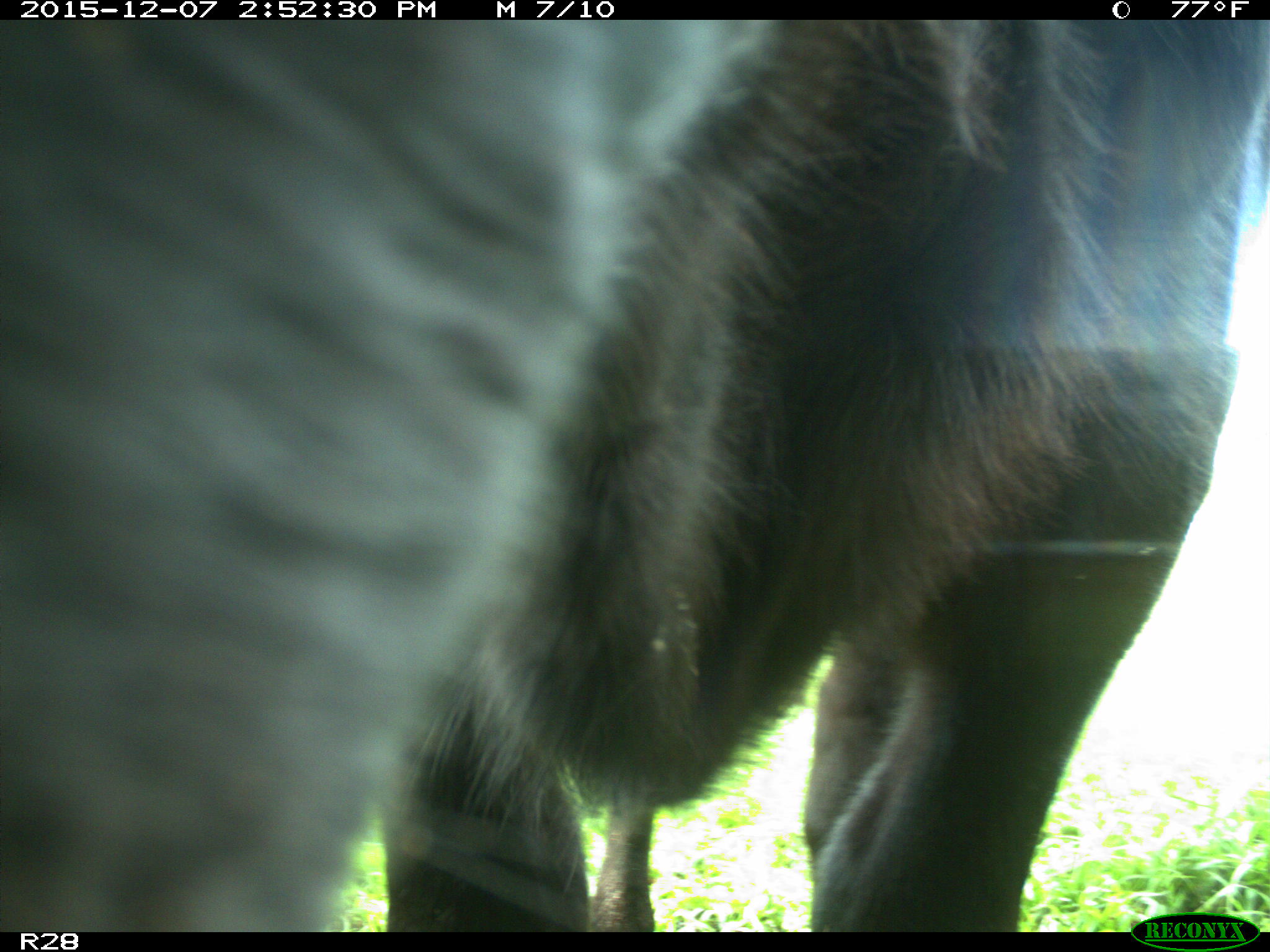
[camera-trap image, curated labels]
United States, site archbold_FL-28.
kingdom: Animalia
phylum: Chordata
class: Mammalia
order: Artiodactyla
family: Bovidae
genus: Bos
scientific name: Bos taurus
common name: domestic cow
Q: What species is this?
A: Bos taurus (domestic cow).